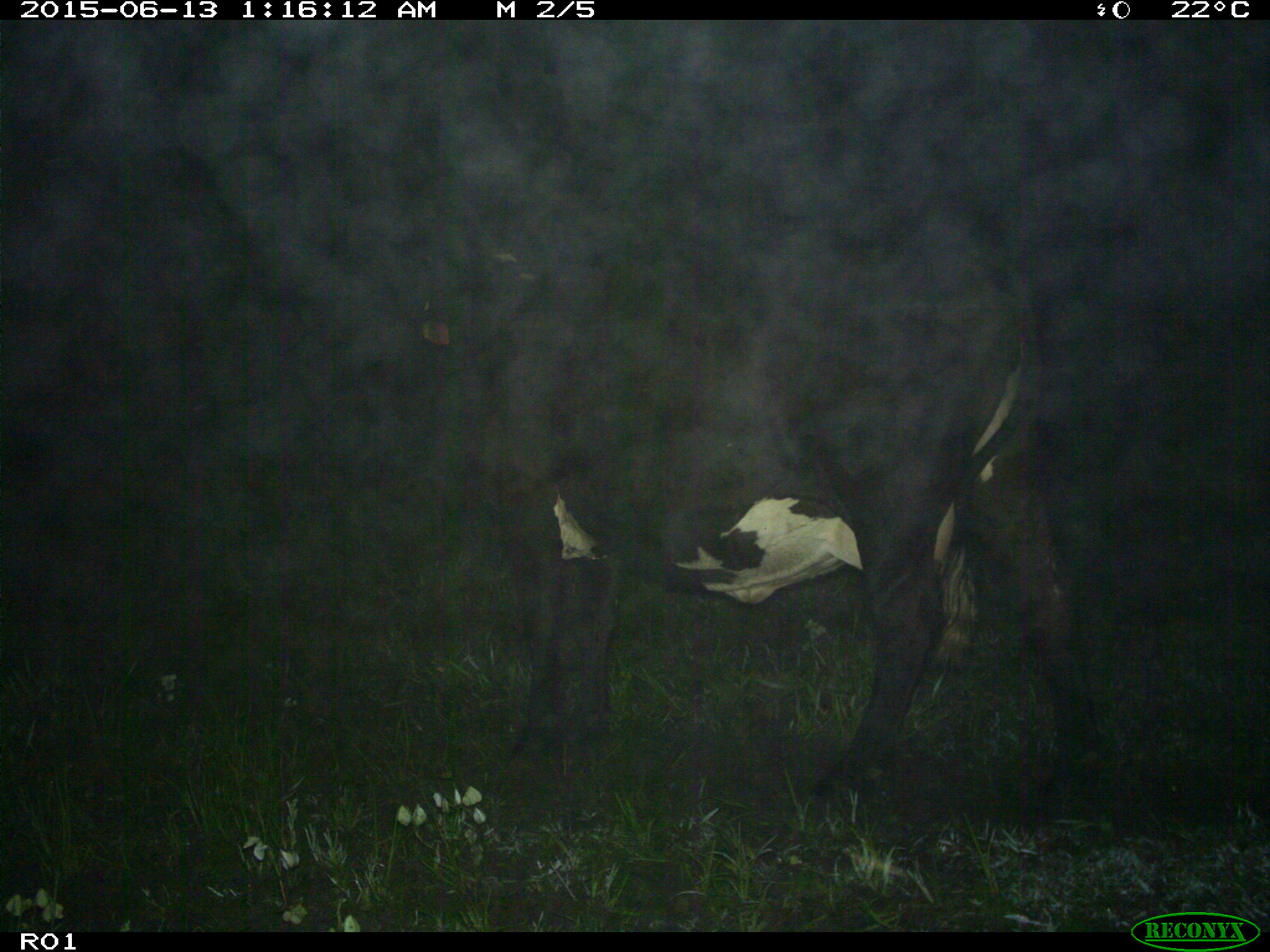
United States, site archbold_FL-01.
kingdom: Animalia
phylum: Chordata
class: Mammalia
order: Artiodactyla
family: Bovidae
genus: Bos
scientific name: Bos taurus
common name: domestic cow